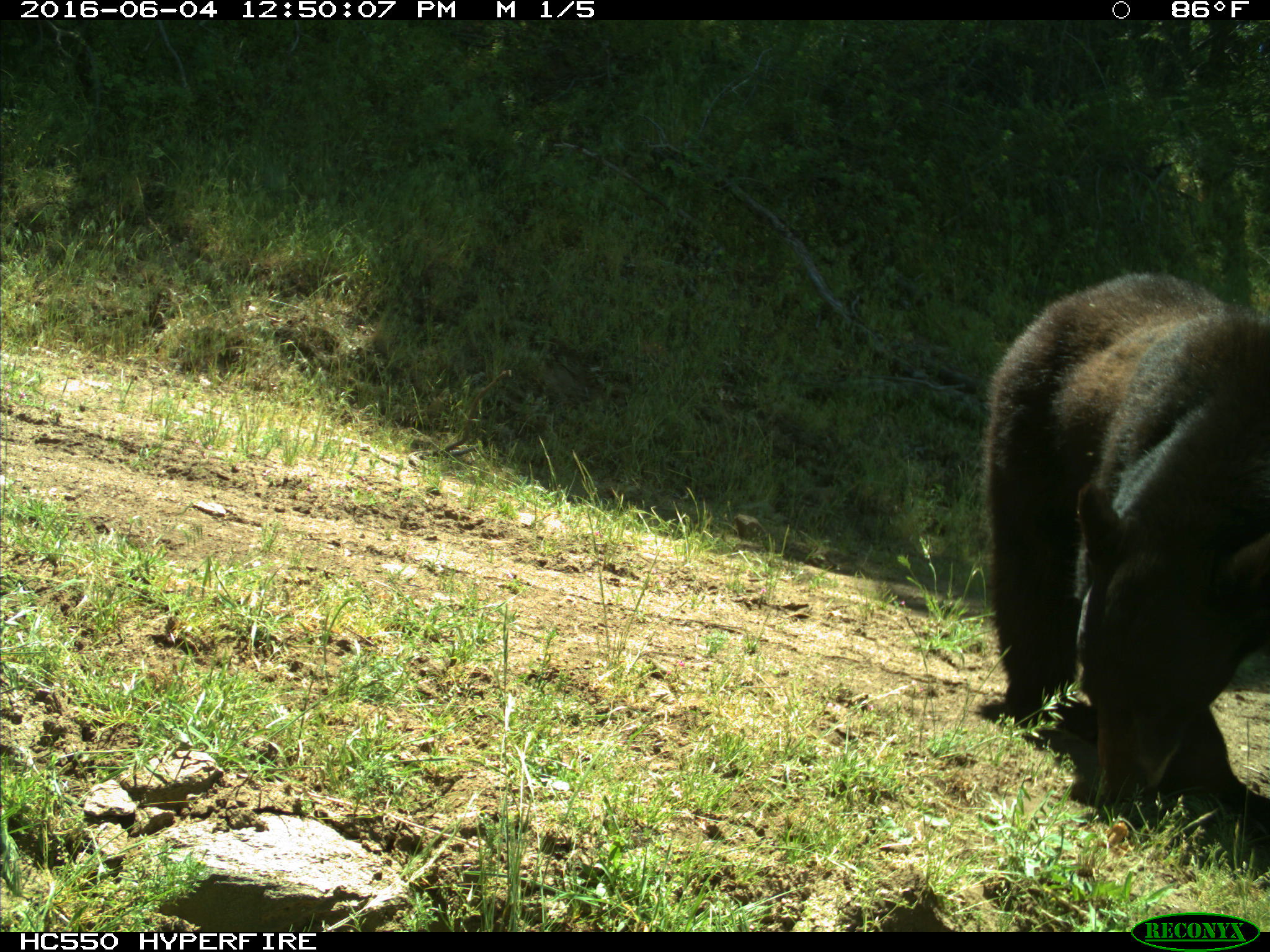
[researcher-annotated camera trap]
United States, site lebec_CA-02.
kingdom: Animalia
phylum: Chordata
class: Mammalia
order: Carnivora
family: Ursidae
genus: Ursus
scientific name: Ursus americanus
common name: american black bear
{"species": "Ursus americanus (american black bear)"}